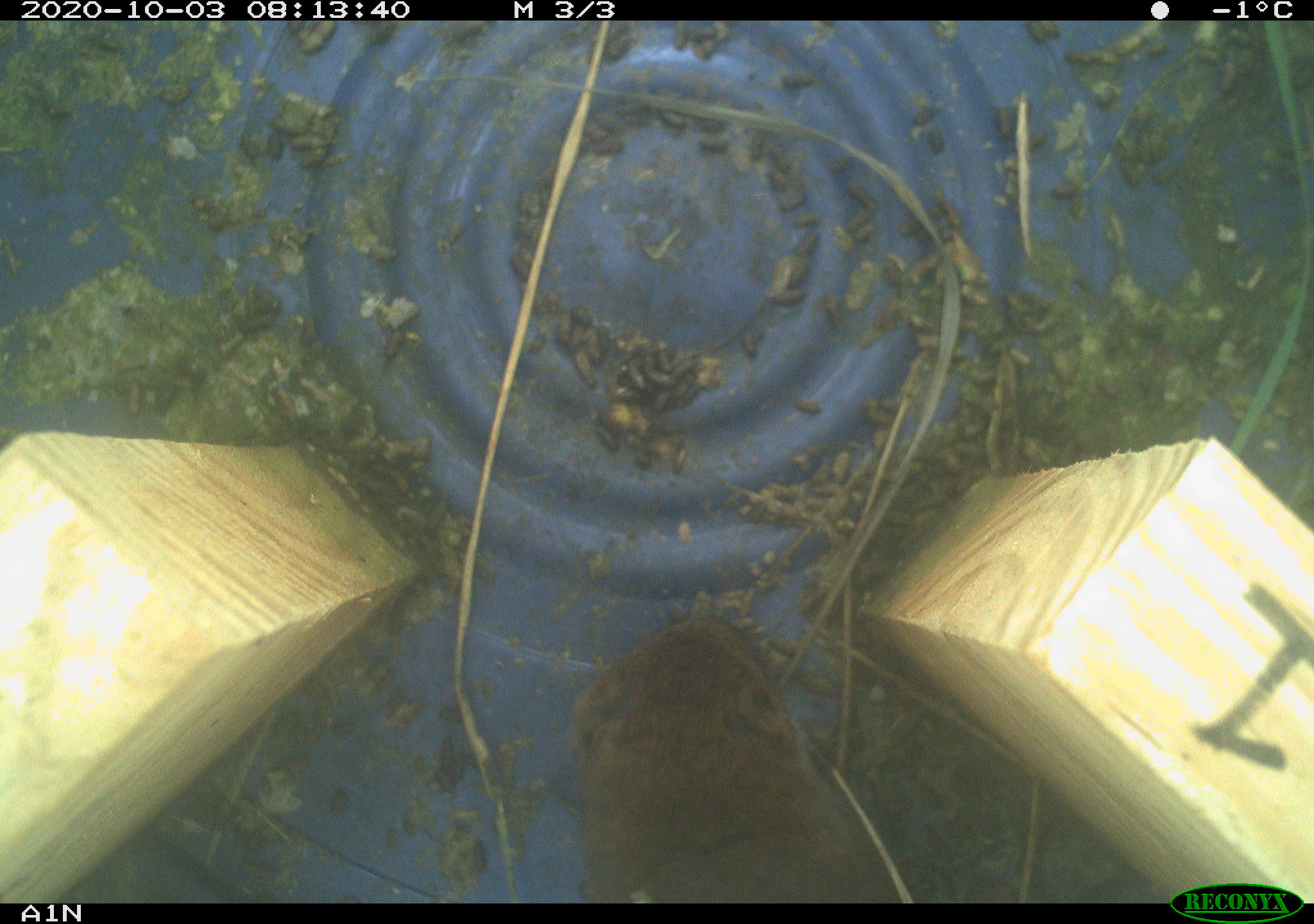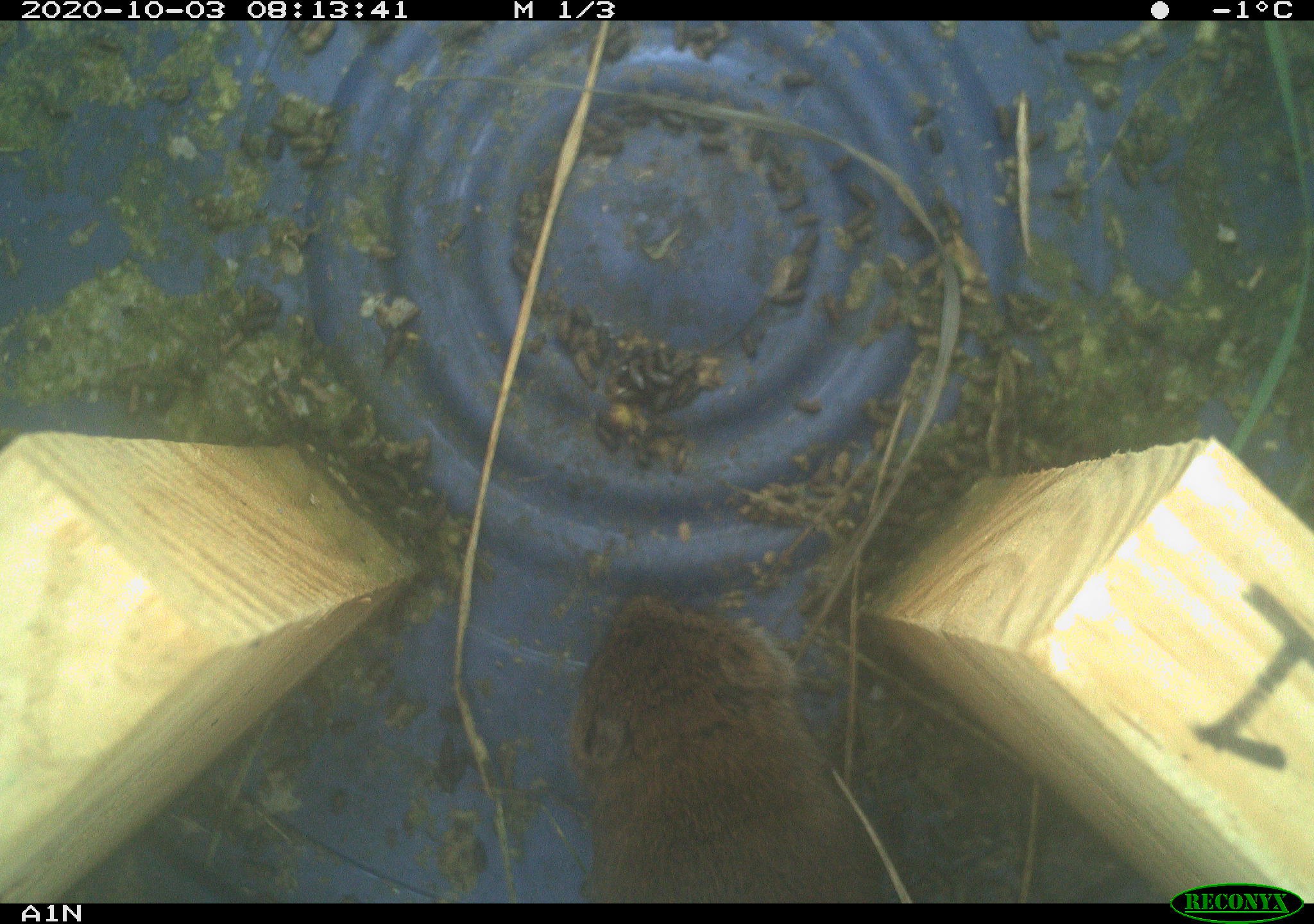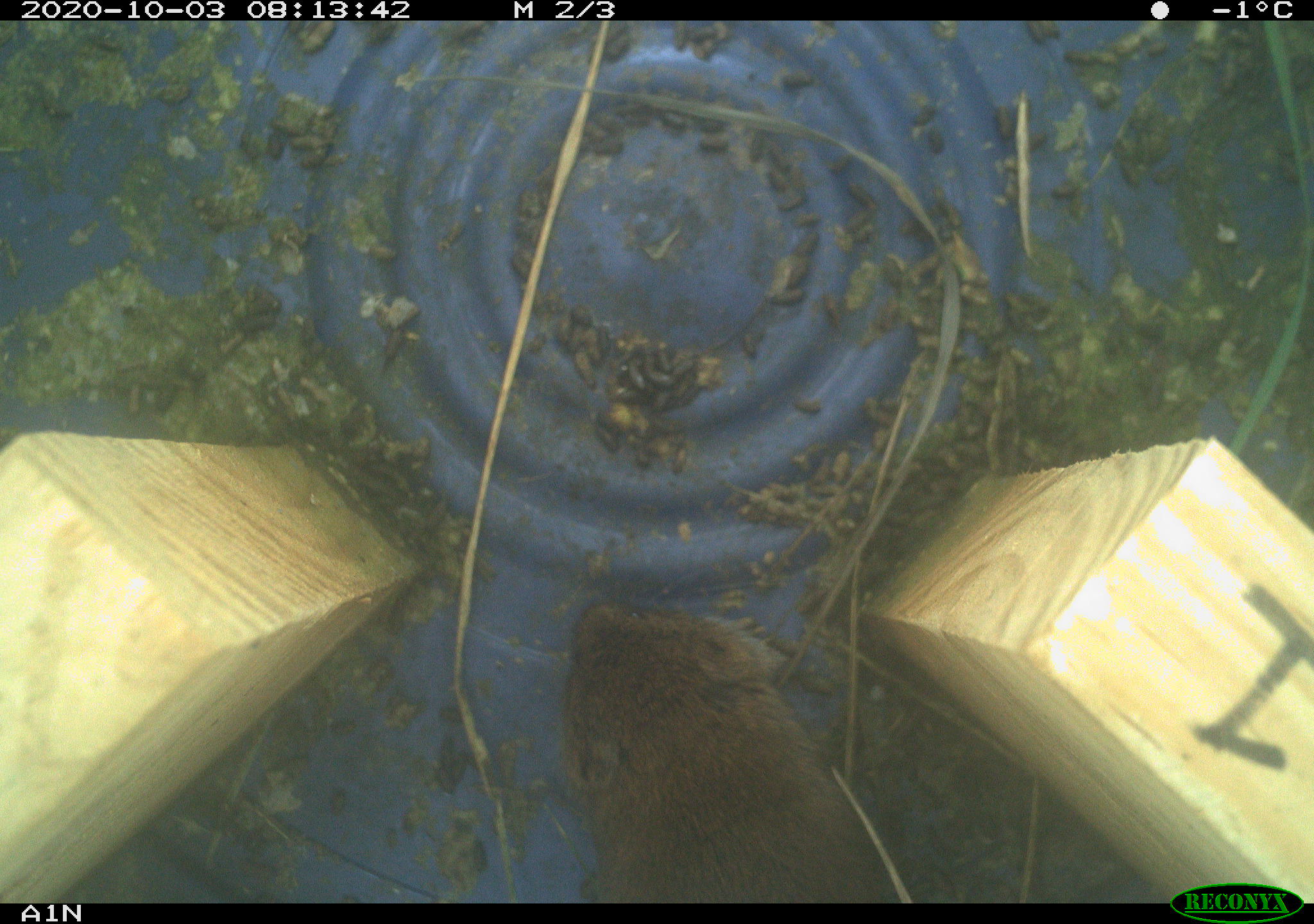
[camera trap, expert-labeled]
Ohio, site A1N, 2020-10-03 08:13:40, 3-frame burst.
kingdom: Animalia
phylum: Chordata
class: Mammalia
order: Rodentia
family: Cricetidae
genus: Microtus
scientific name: Microtus pennsylvanicus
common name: meadow vole